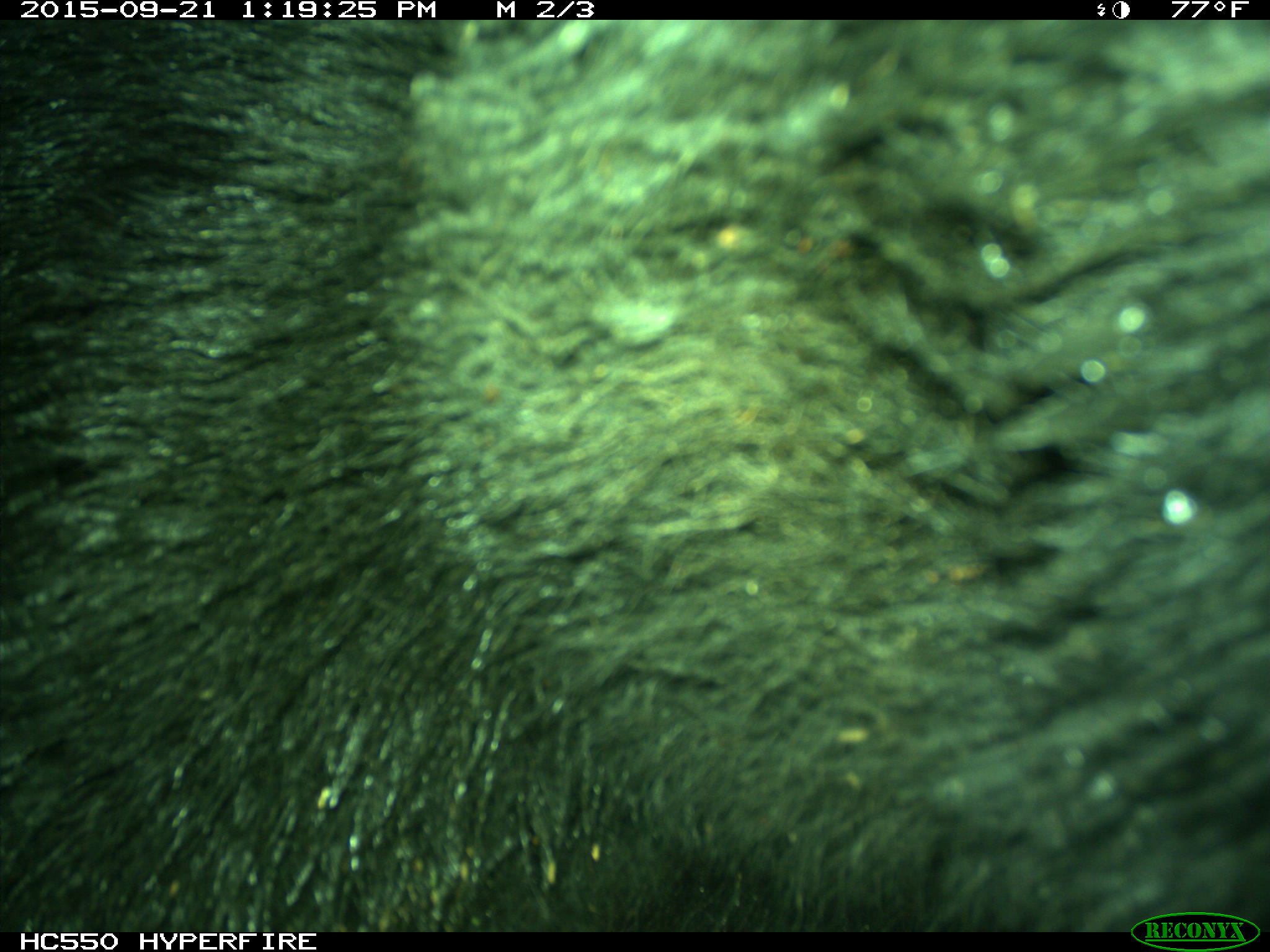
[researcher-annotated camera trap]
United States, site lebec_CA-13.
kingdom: Animalia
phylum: Chordata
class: Mammalia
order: Carnivora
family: Ursidae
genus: Ursus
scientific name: Ursus americanus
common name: american black bear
Ursus americanus (american black bear).